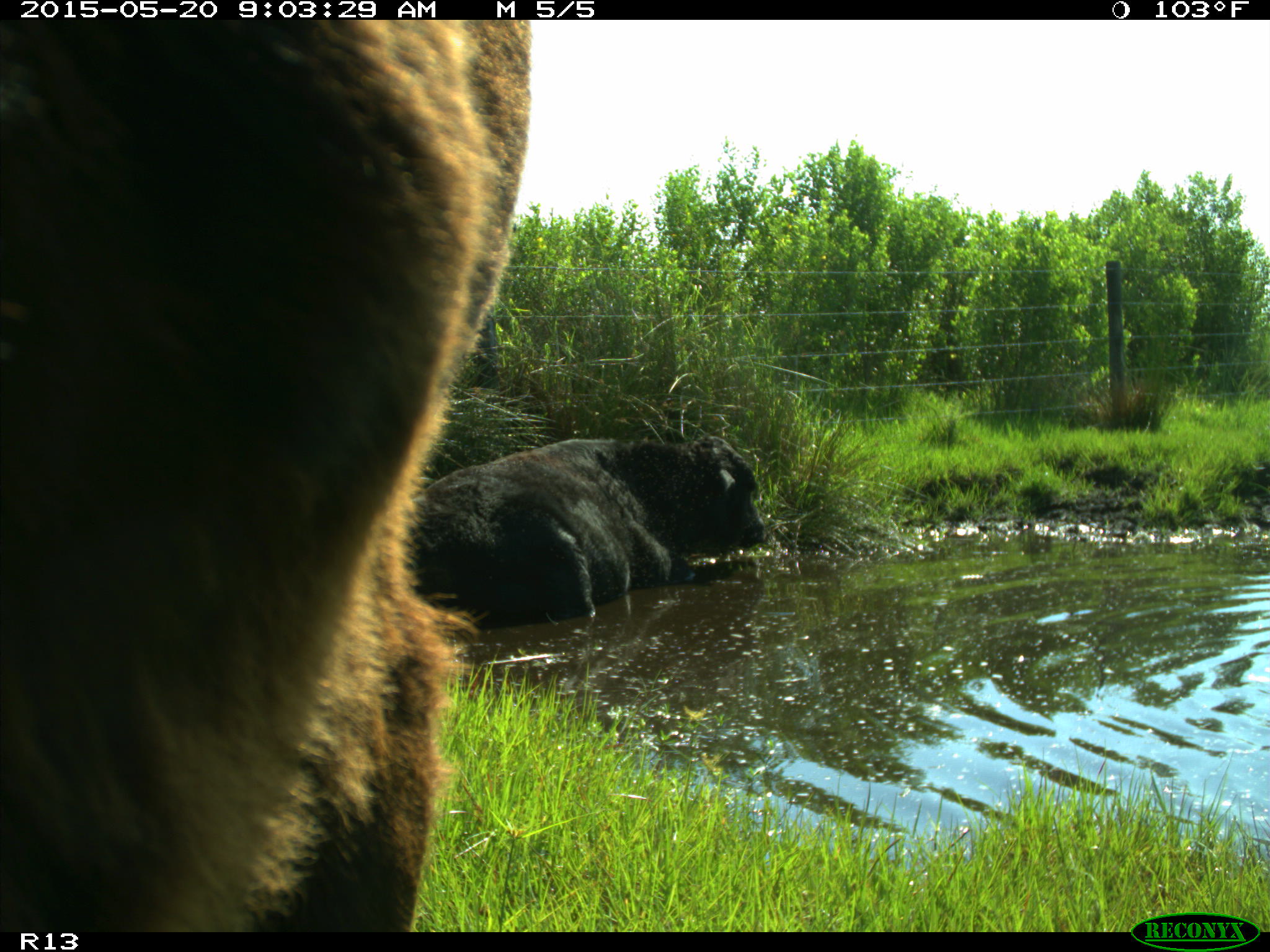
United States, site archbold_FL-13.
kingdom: Animalia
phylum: Chordata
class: Mammalia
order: Artiodactyla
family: Bovidae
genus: Bos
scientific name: Bos taurus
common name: domestic cow